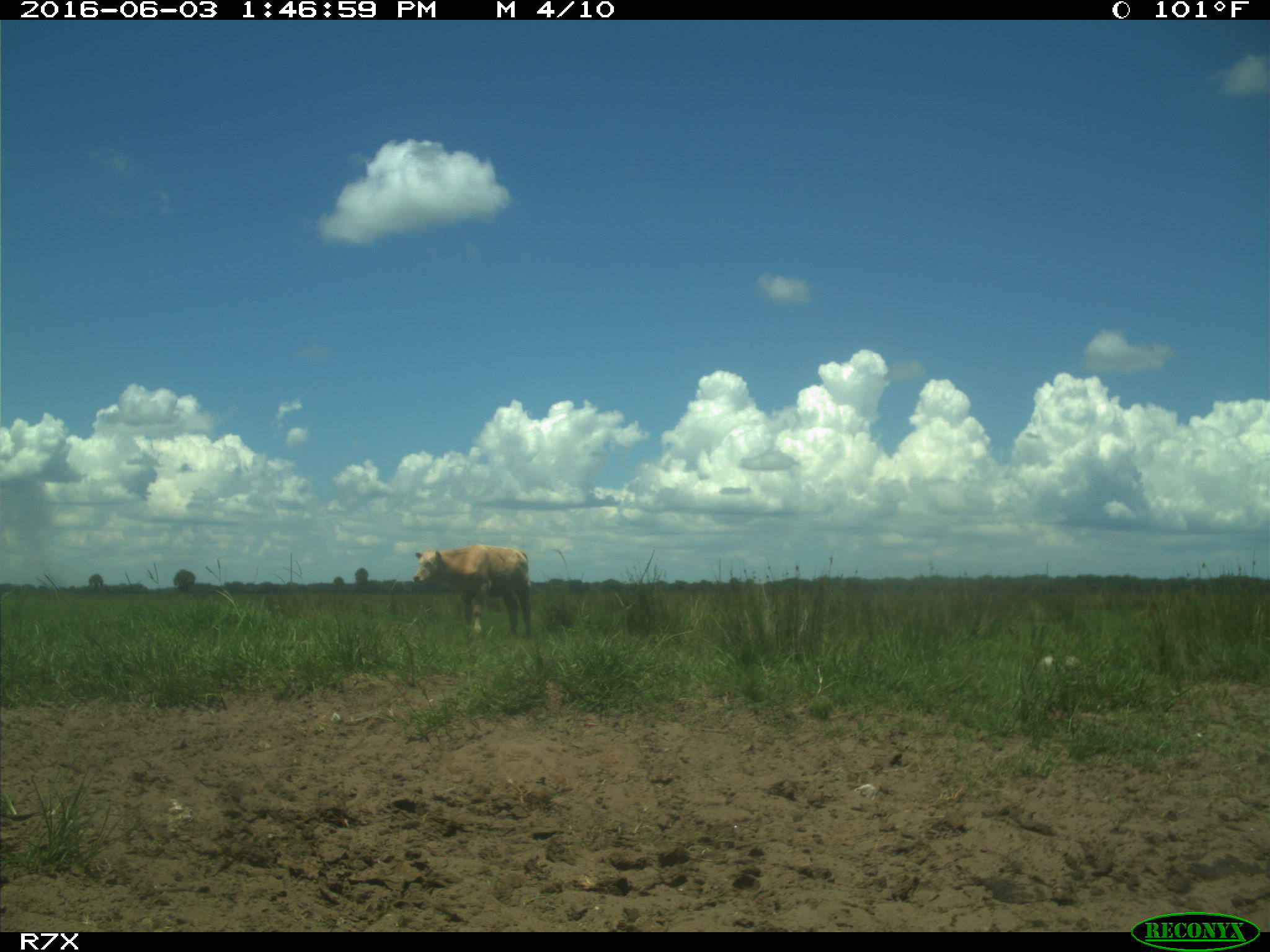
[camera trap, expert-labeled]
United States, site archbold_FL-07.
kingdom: Animalia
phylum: Chordata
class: Mammalia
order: Artiodactyla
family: Bovidae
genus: Bos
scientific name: Bos taurus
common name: domestic cow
Bos taurus (domestic cow).